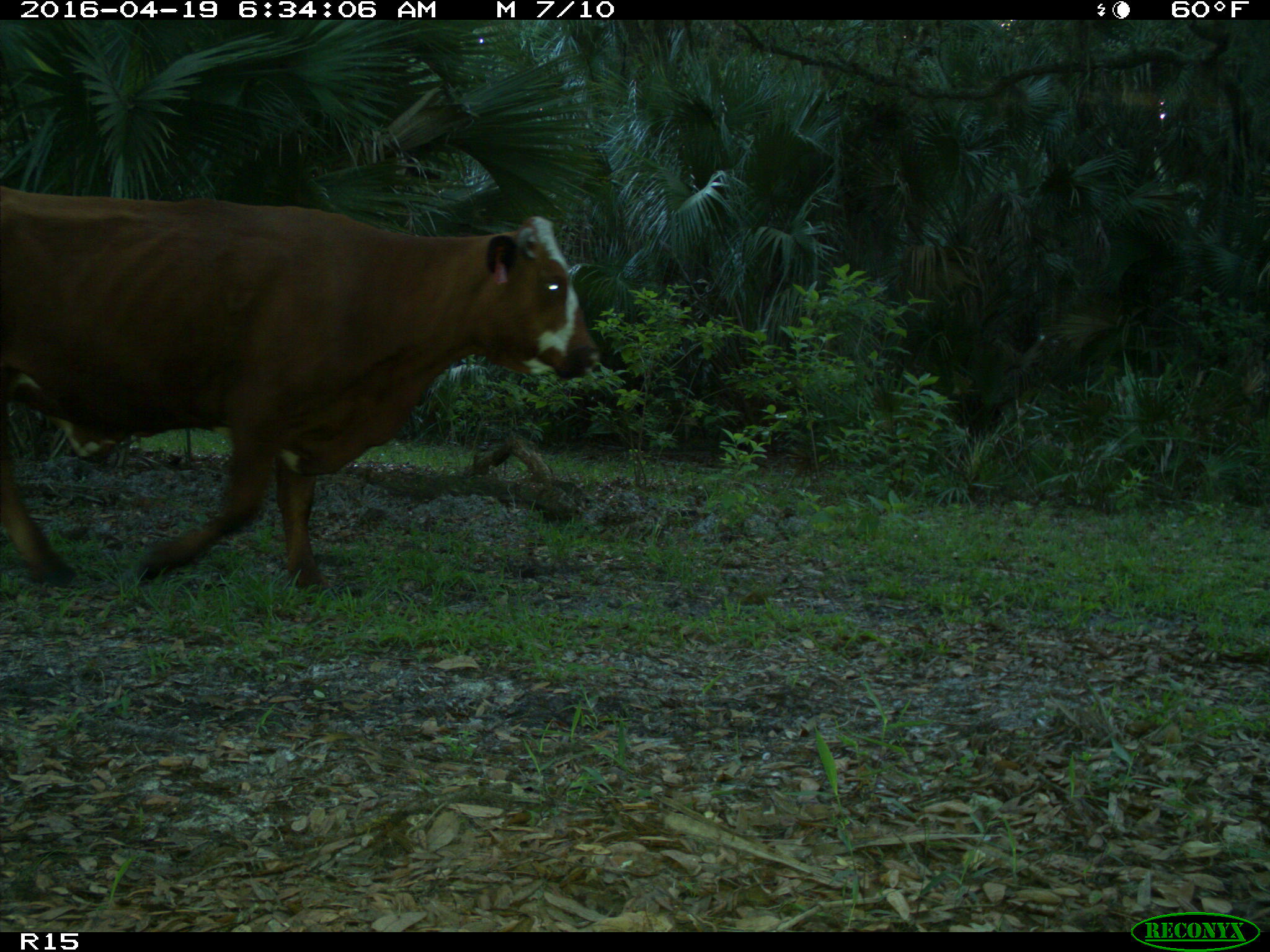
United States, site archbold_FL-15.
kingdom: Animalia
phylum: Chordata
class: Mammalia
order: Artiodactyla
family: Bovidae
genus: Bos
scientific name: Bos taurus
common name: domestic cow